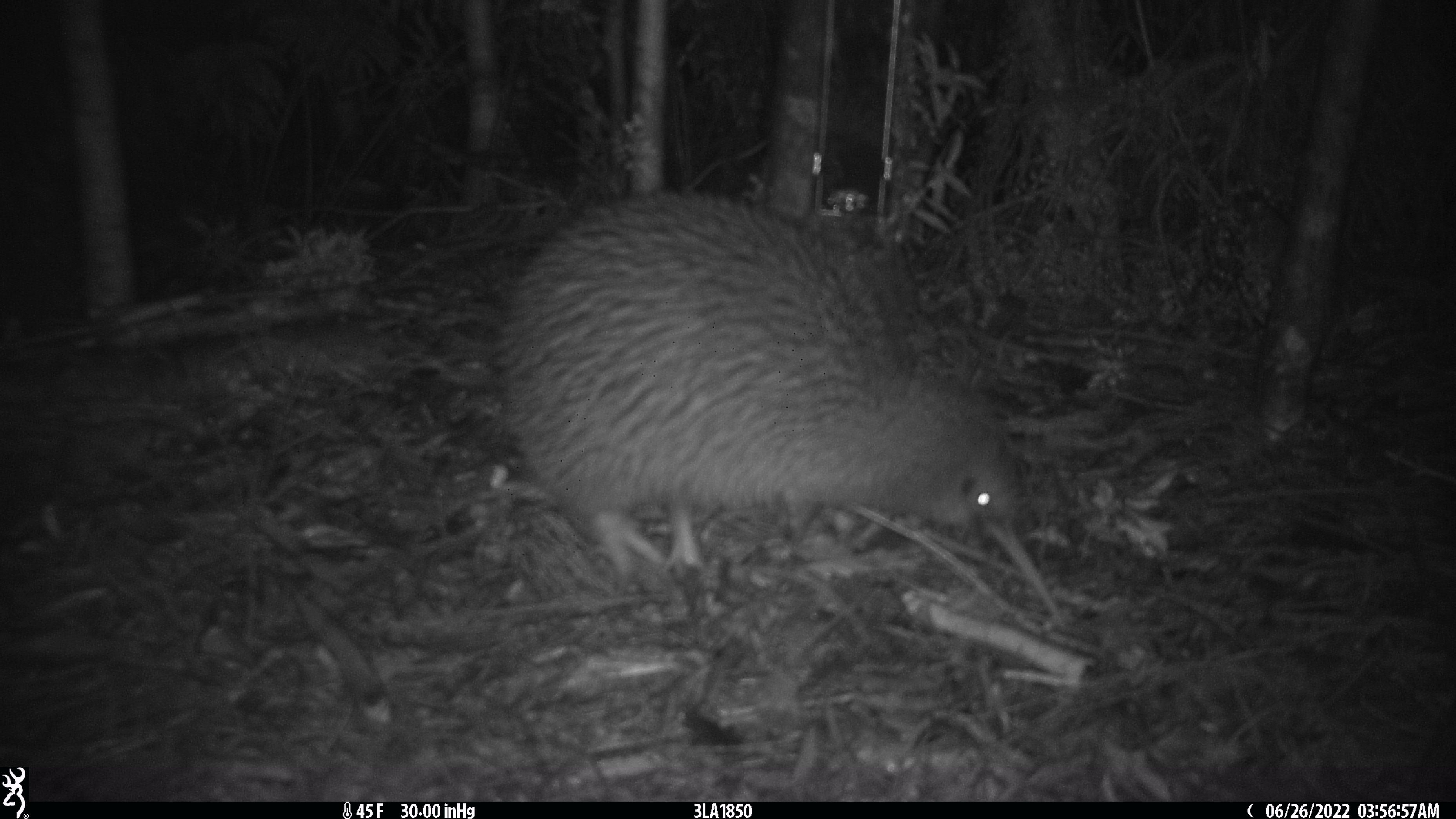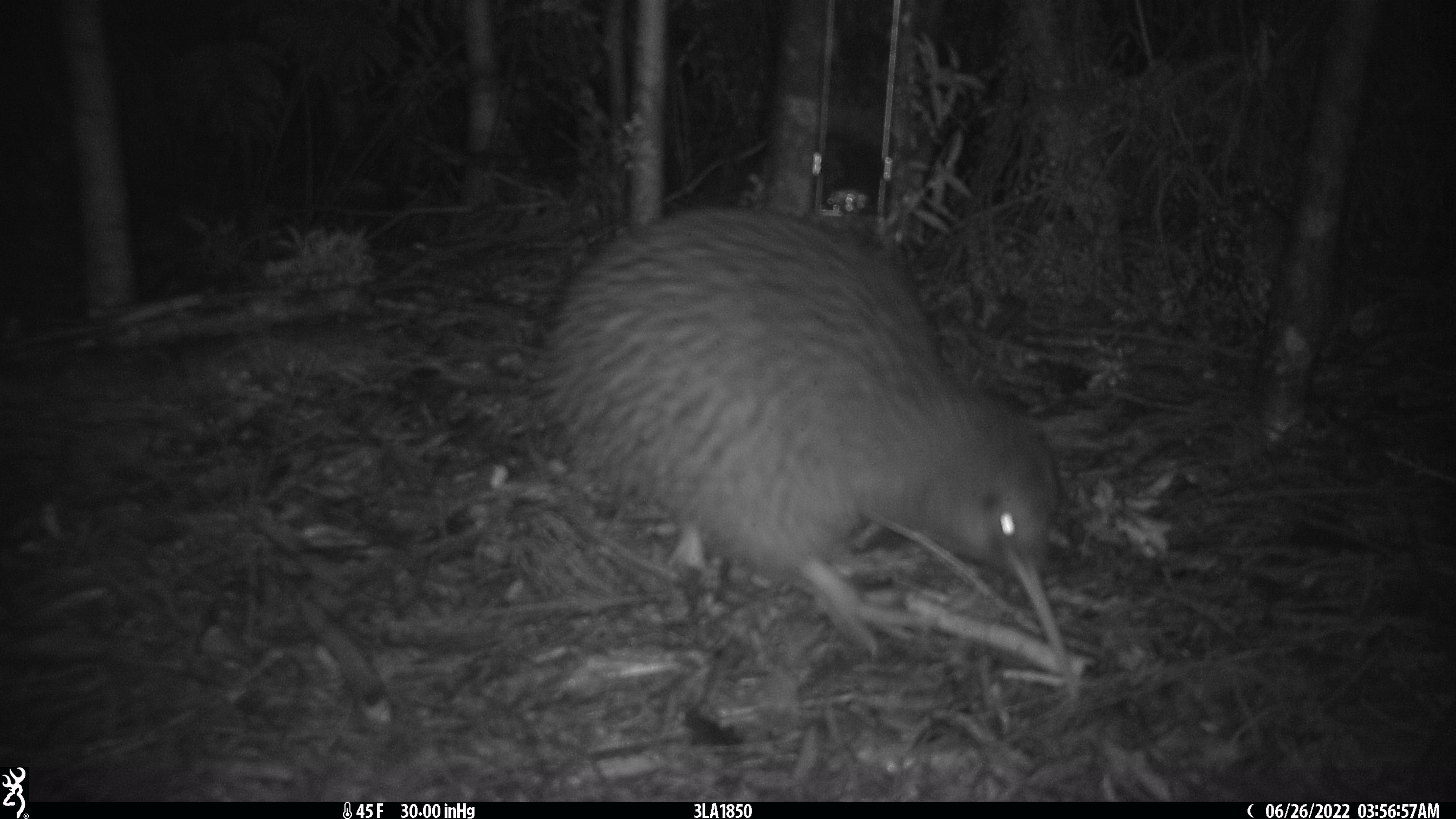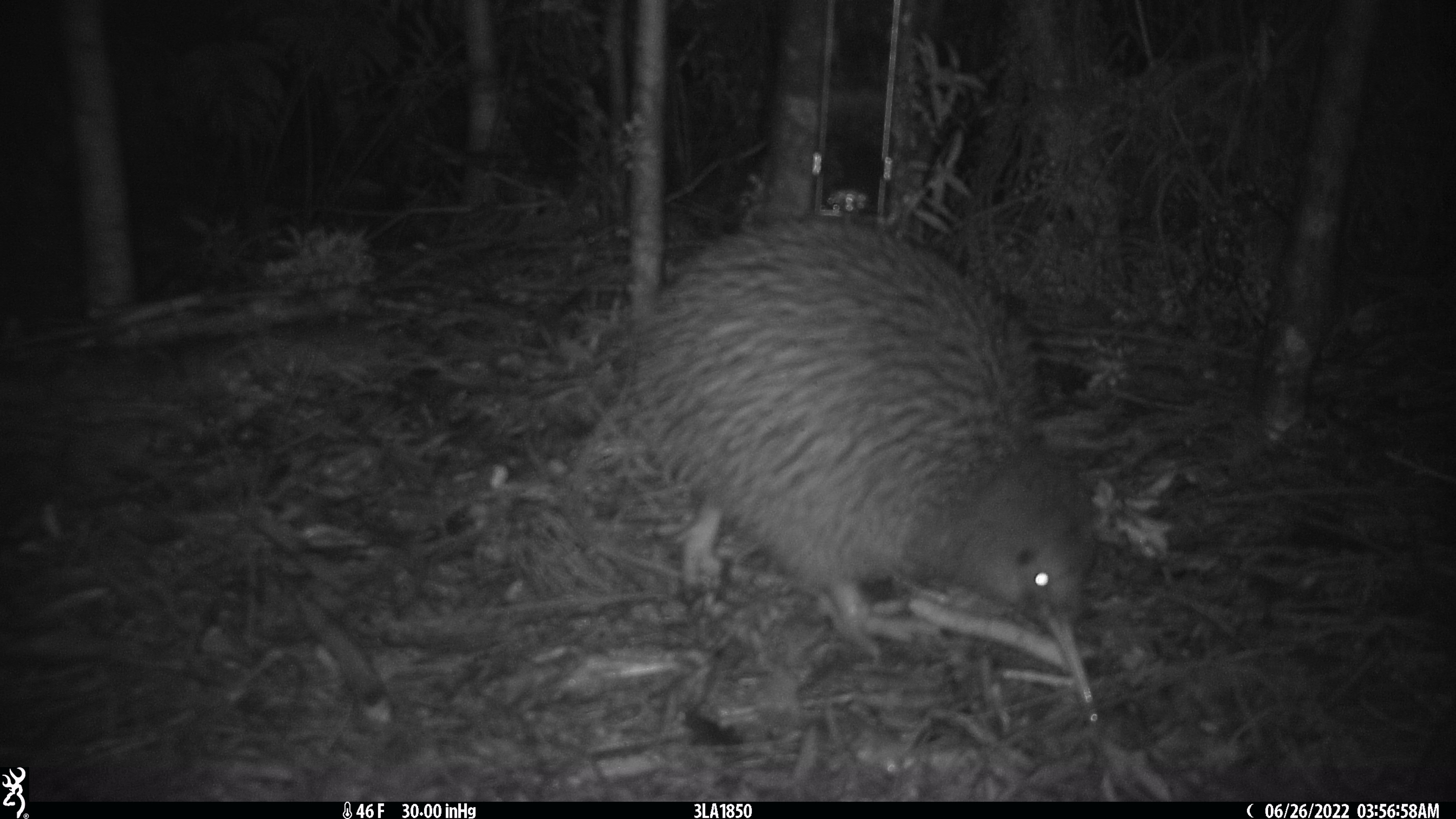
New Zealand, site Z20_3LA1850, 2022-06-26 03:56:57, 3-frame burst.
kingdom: Animalia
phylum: Chordata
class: Aves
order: Apterygiformes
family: Apterygidae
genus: Apteryx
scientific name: Apteryx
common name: kiwi